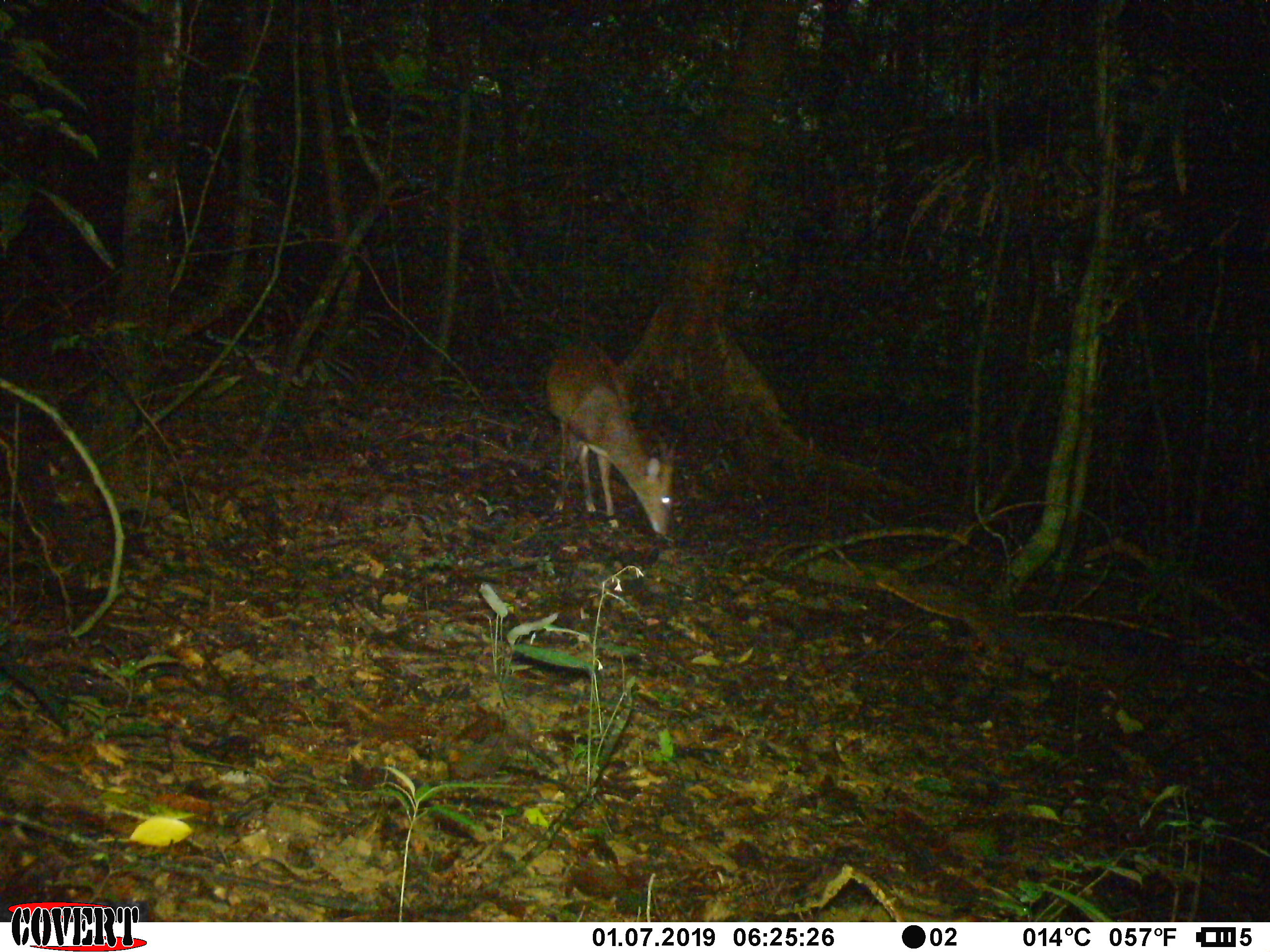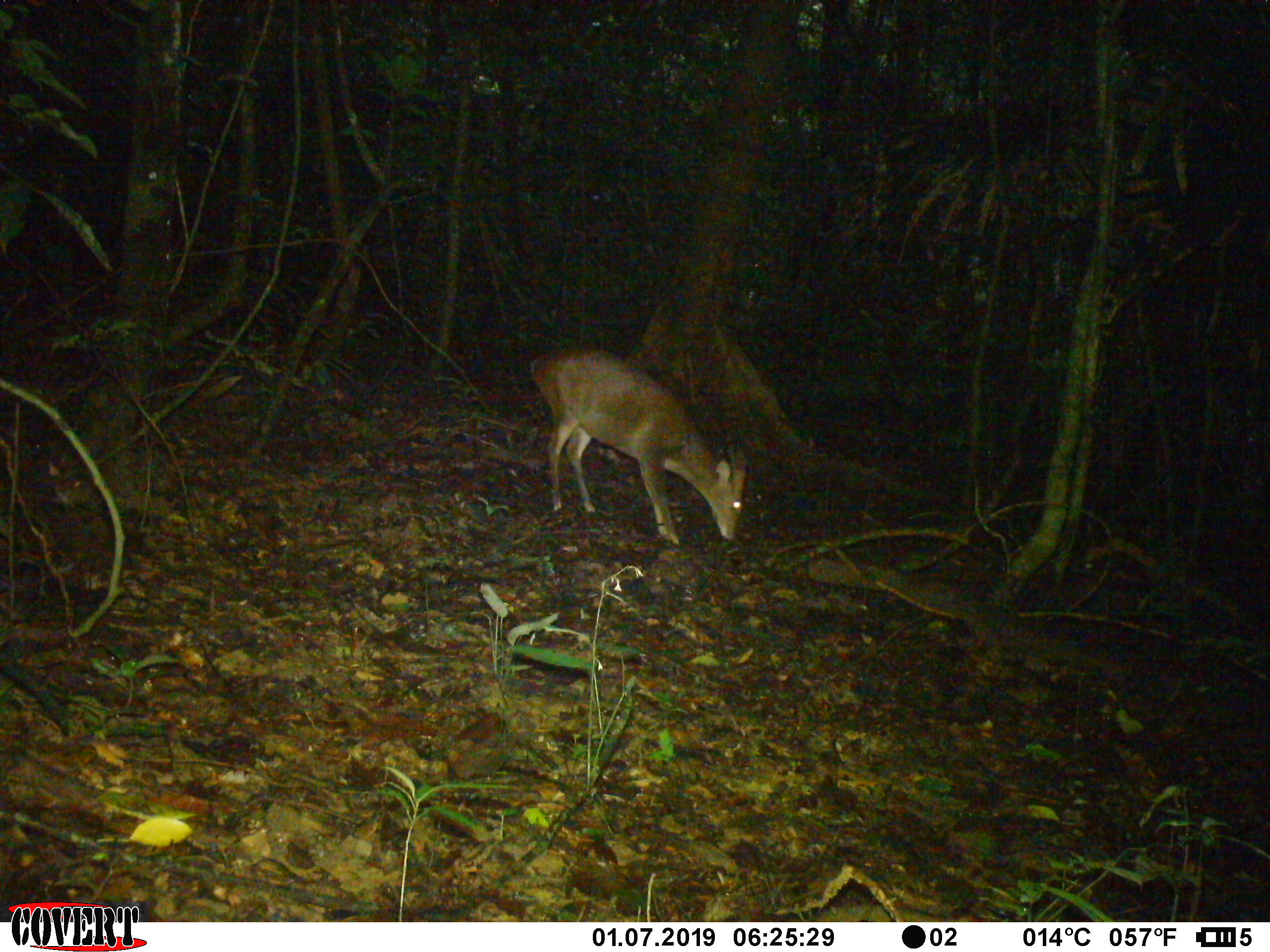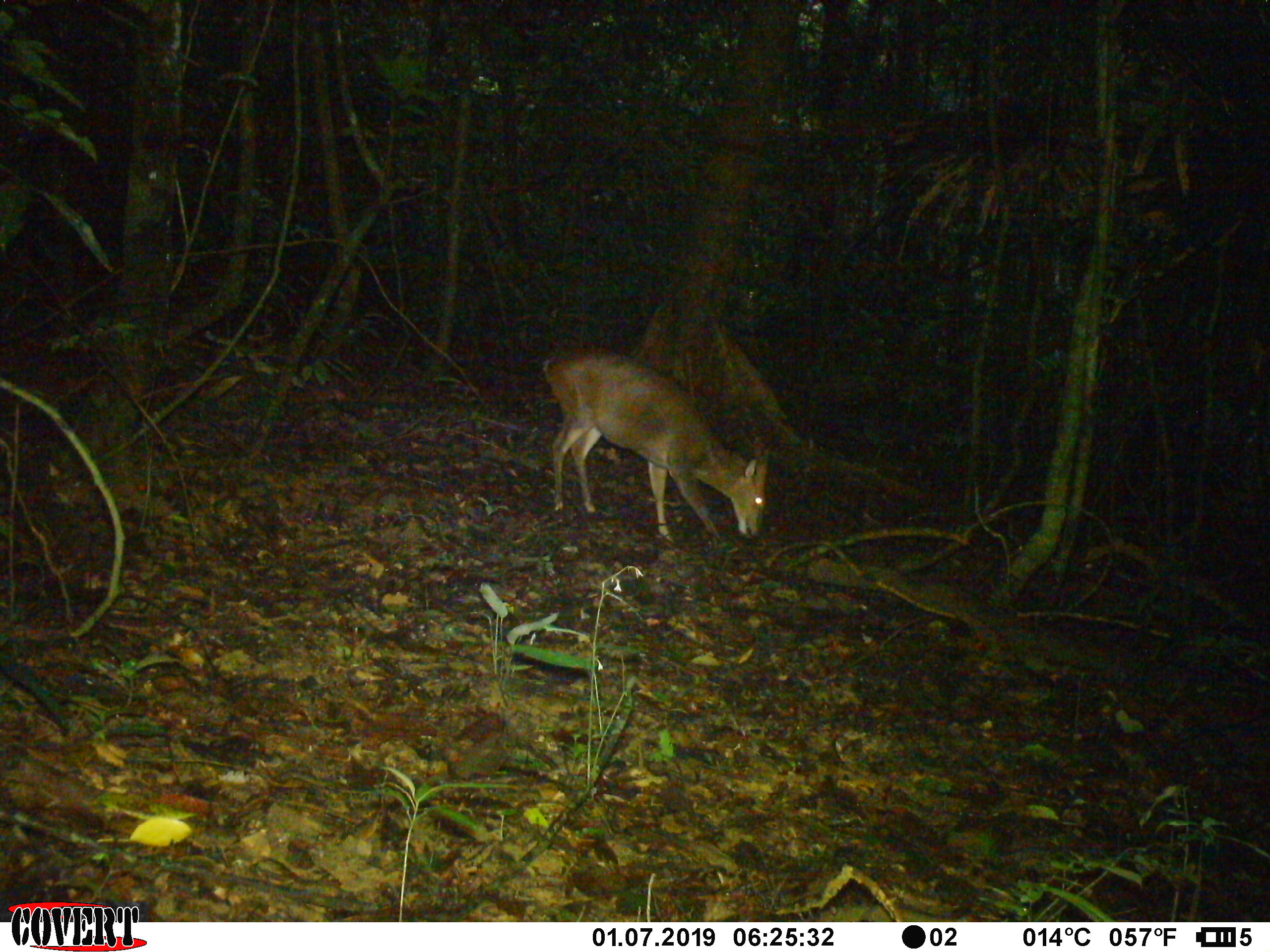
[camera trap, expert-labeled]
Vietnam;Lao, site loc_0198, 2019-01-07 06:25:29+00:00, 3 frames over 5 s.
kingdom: Animalia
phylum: Chordata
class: Mammalia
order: Artiodactyla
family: Cervidae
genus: Muntiacus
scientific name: Muntiacus vuquangensis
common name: large-antlered muntjac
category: large antlered muntjac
Large antlered muntjac (large-antlered muntjac) (Muntiacus vuquangensis). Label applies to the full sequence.